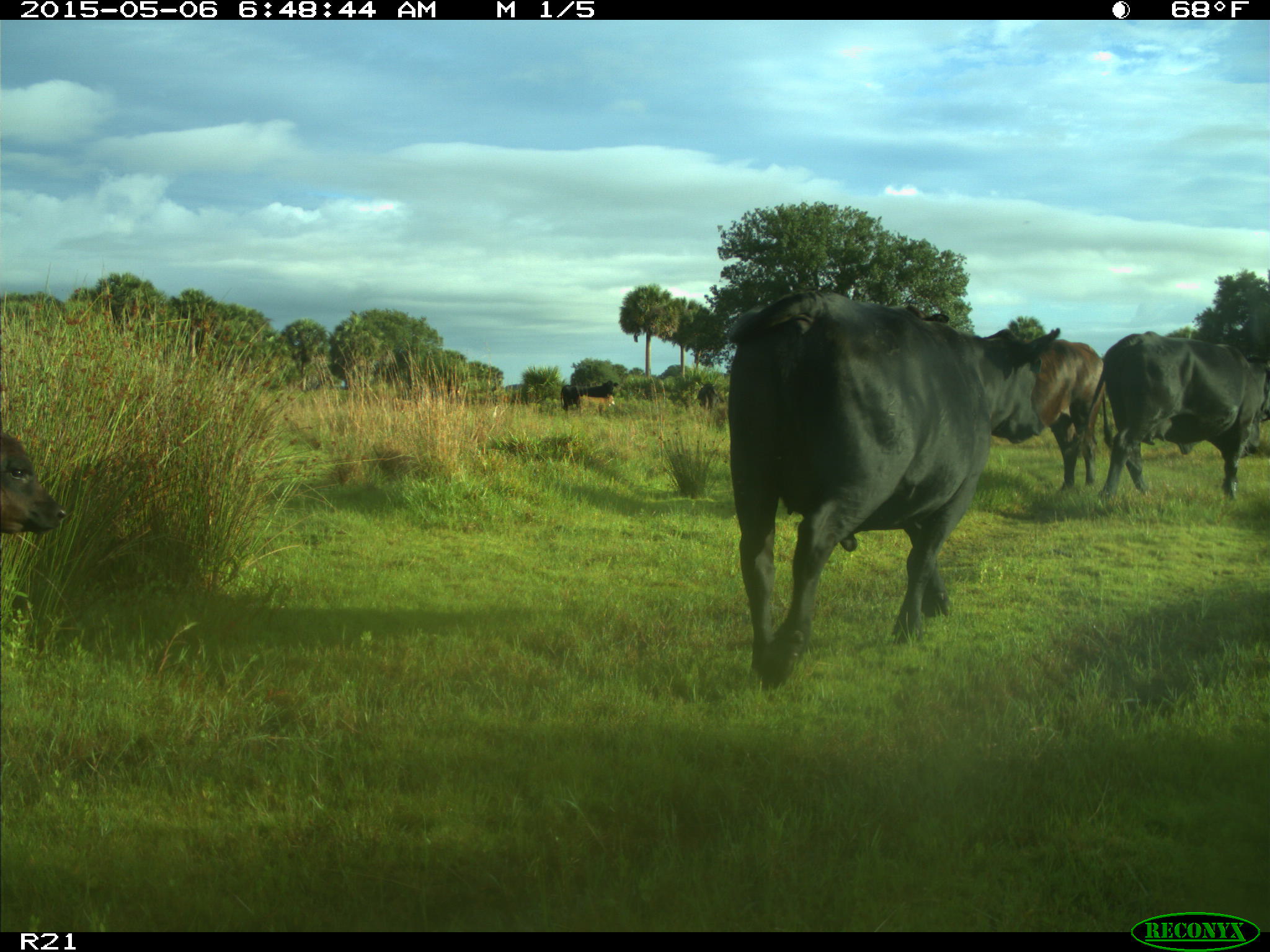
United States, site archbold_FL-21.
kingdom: Animalia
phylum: Chordata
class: Mammalia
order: Artiodactyla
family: Bovidae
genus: Bos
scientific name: Bos taurus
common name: domestic cow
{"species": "Bos taurus (domestic cow)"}